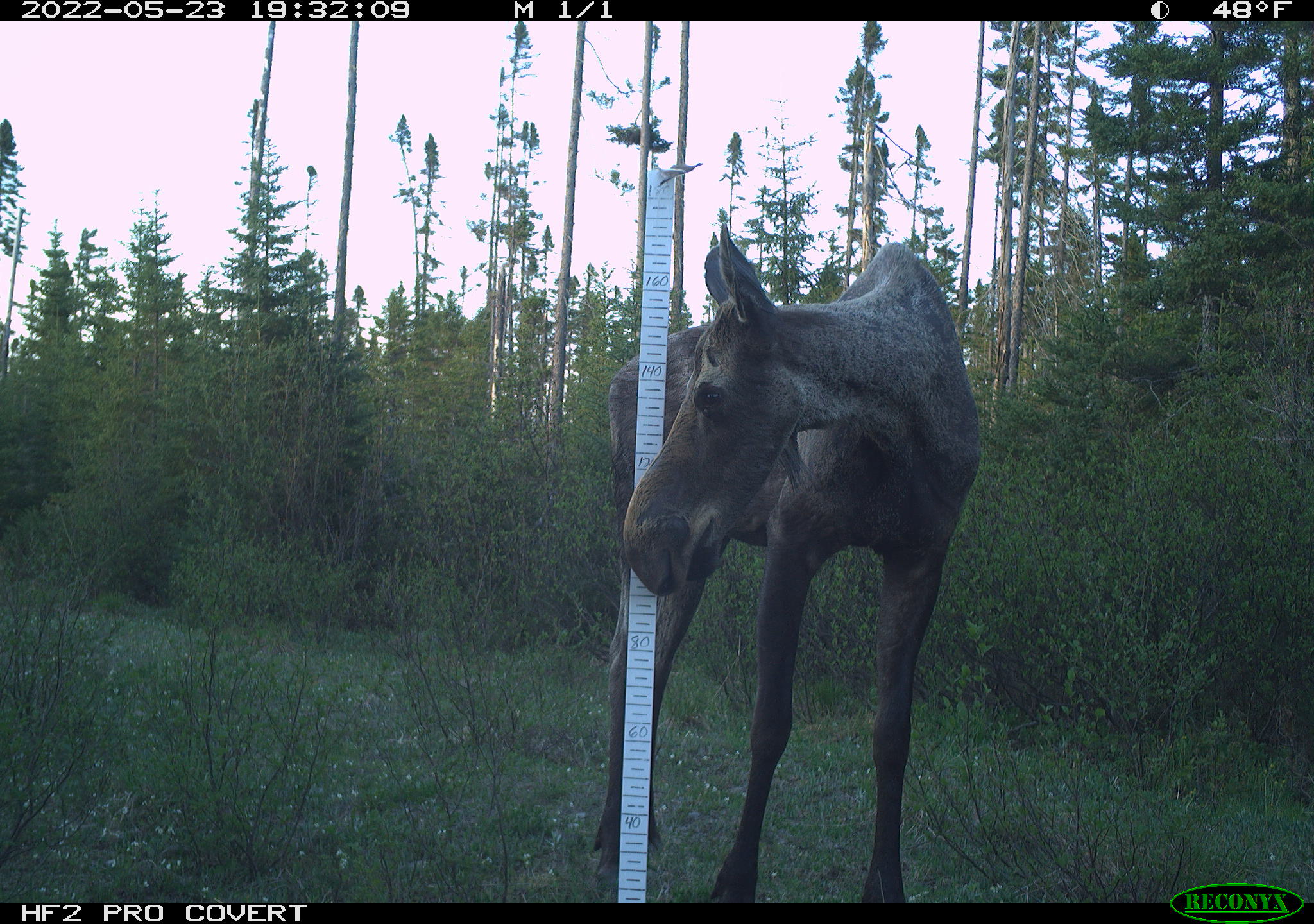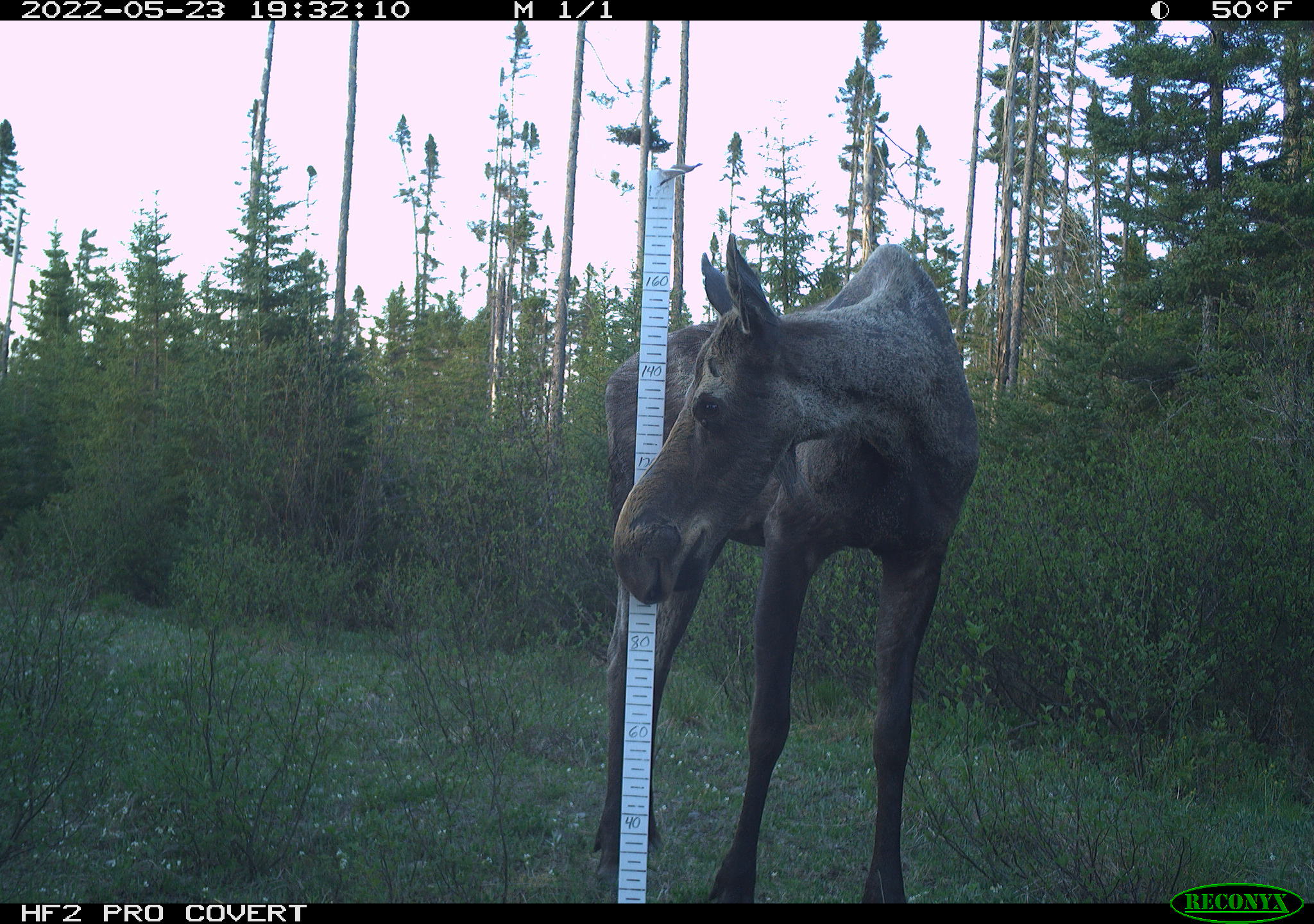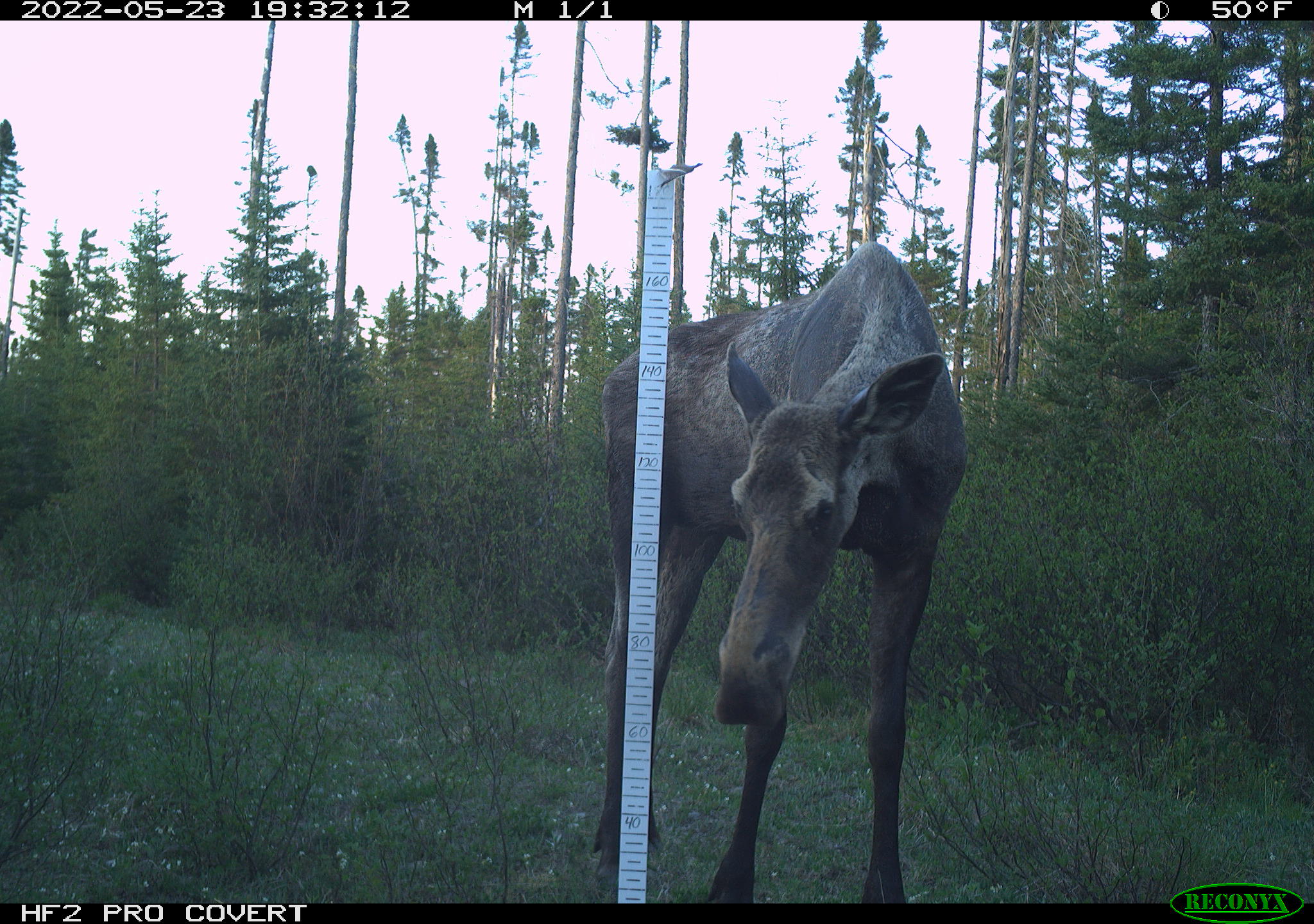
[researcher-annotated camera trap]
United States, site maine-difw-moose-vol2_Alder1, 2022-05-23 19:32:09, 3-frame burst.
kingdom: Animalia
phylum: Chordata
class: Mammalia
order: Artiodactyla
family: Cervidae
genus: Alces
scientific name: Alces alces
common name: moose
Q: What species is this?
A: Moose (Alces alces).